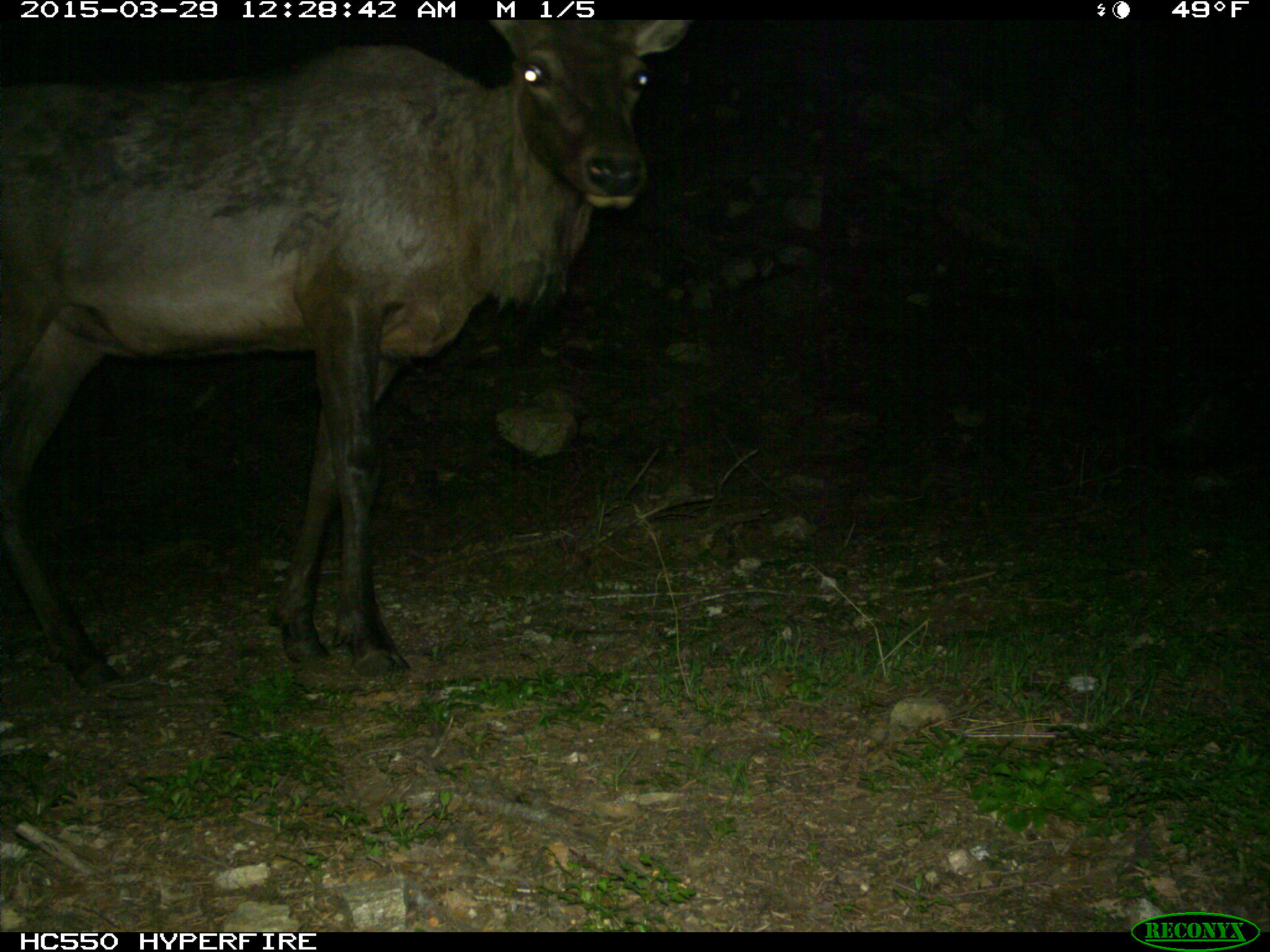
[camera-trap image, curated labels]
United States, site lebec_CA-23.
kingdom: Animalia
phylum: Chordata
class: Mammalia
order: Artiodactyla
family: Cervidae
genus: Cervus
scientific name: Cervus canadensis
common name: elk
Cervus canadensis (elk).